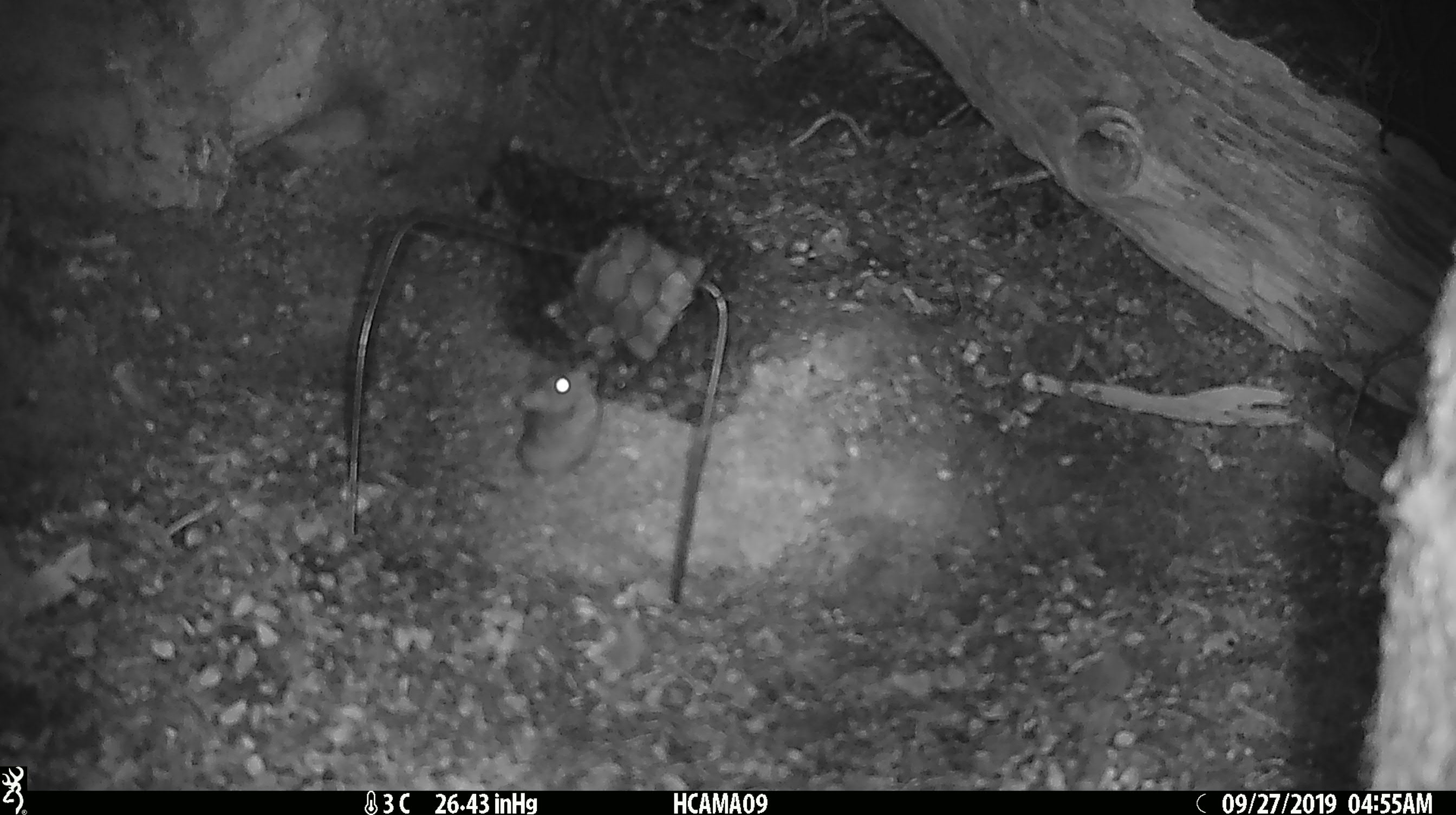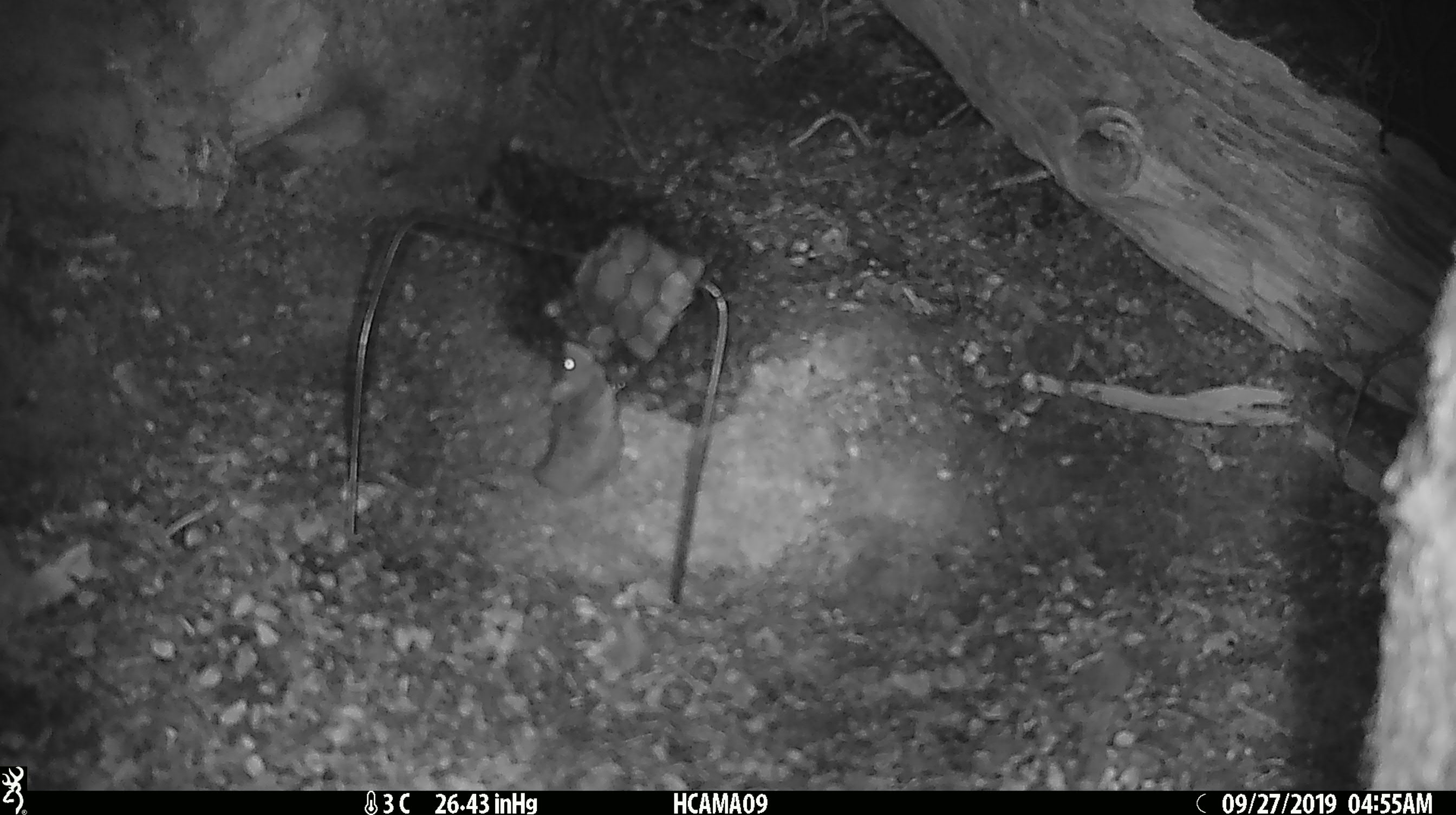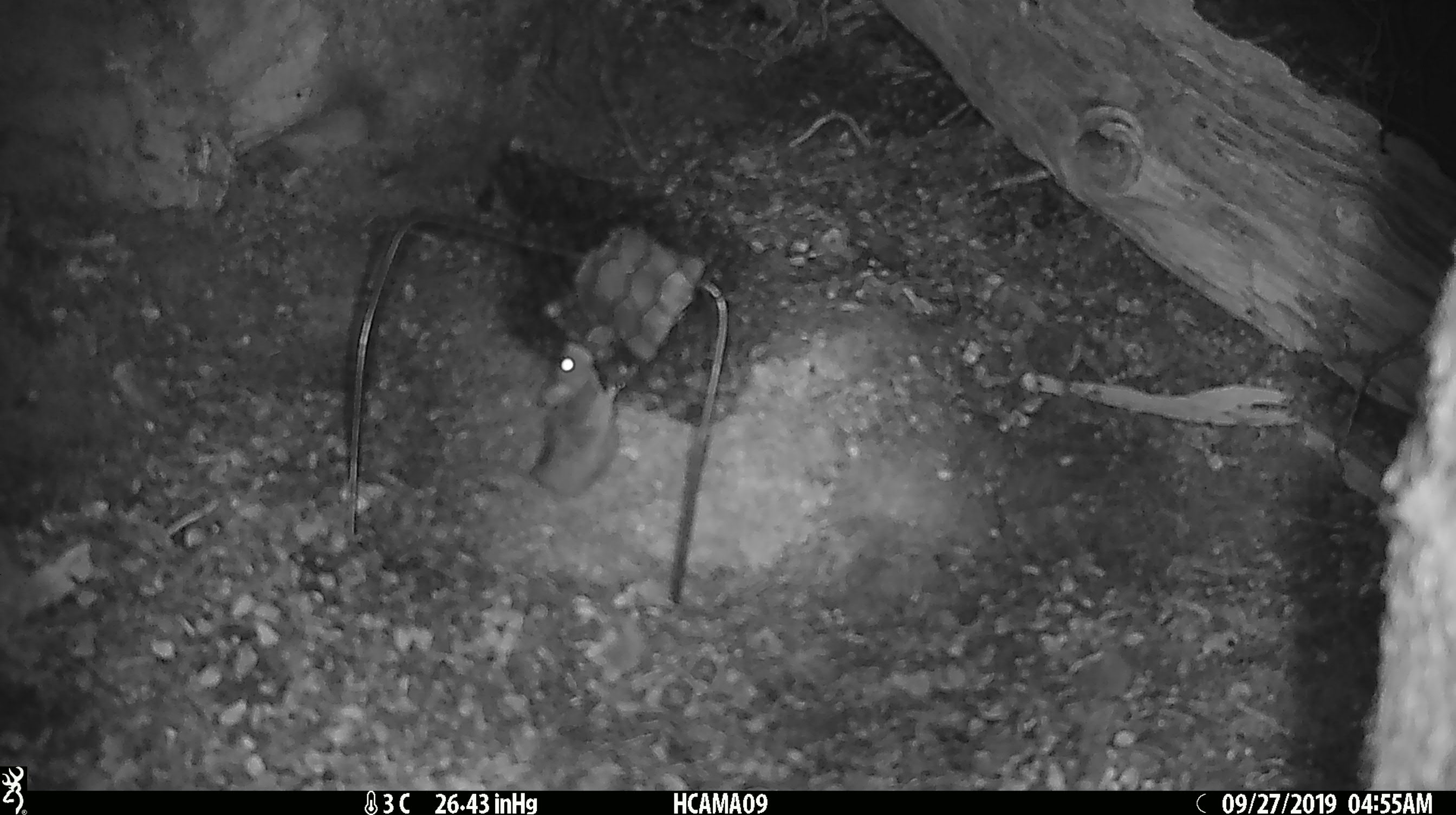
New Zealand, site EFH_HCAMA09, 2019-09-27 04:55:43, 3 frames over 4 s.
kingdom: Animalia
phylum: Chordata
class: Mammalia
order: Rodentia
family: Muridae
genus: Mus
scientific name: Mus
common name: mouse